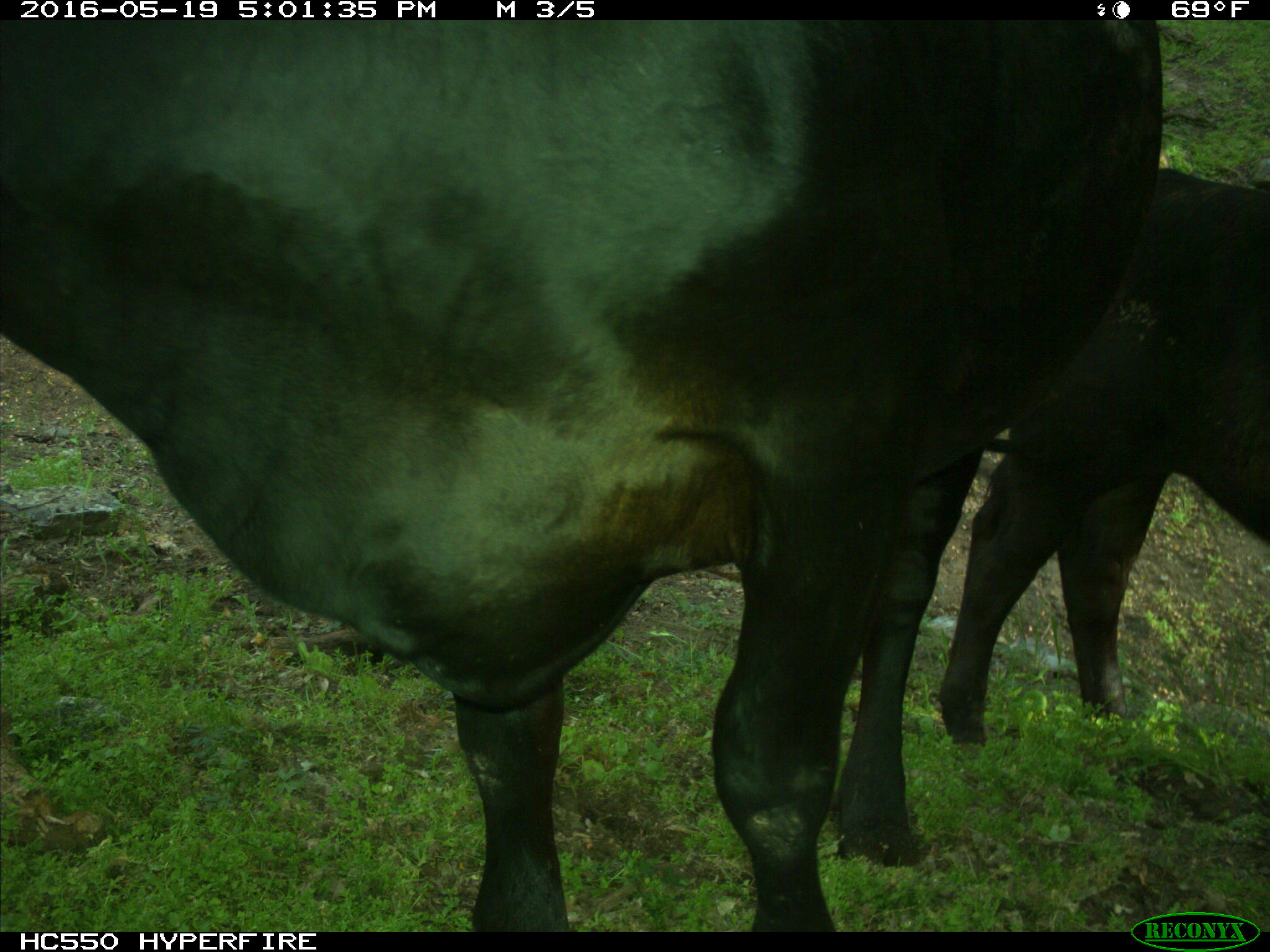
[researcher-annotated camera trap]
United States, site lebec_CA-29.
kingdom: Animalia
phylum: Chordata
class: Mammalia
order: Artiodactyla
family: Bovidae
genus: Bos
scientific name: Bos taurus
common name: domestic cow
Bos taurus (domestic cow).